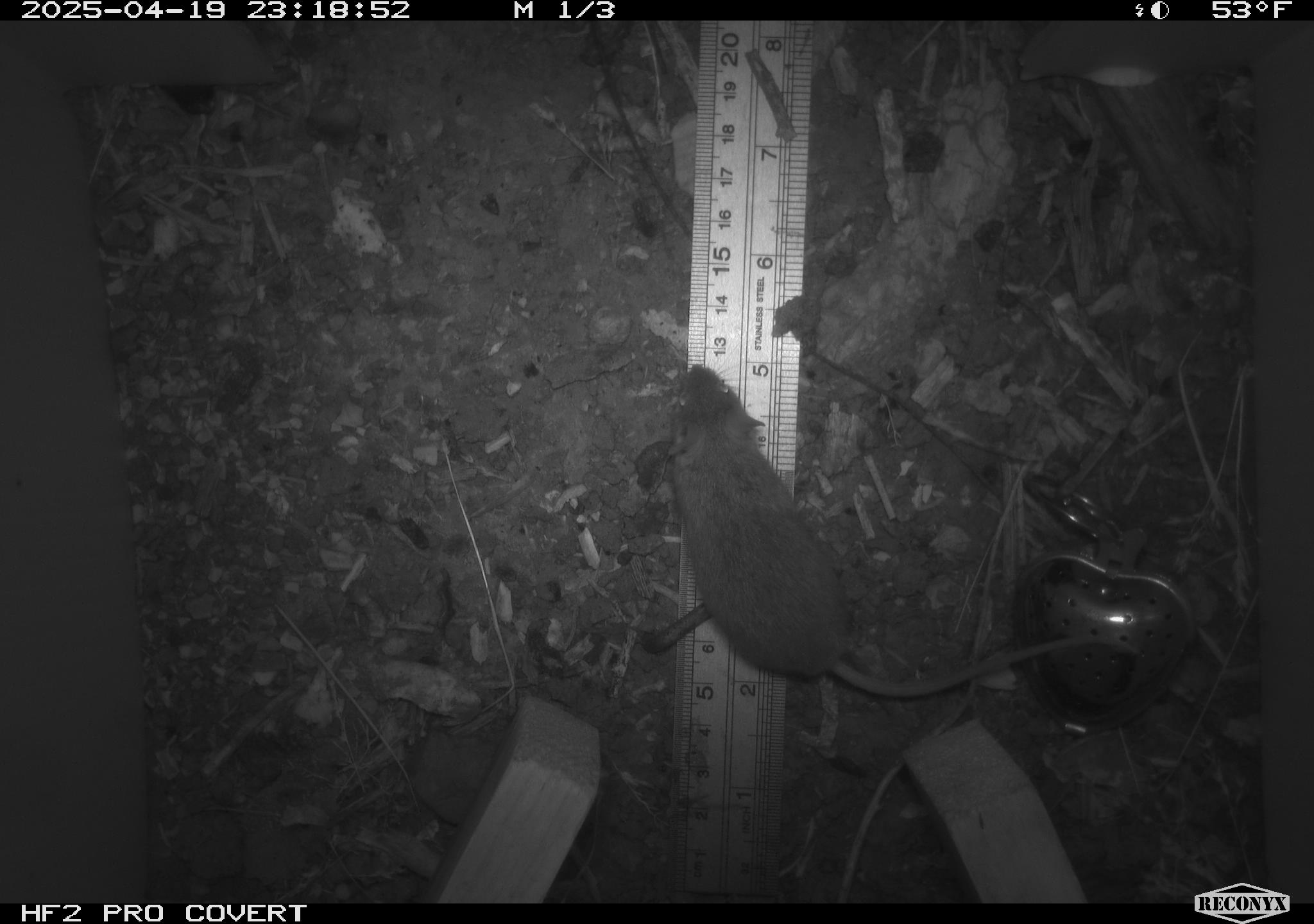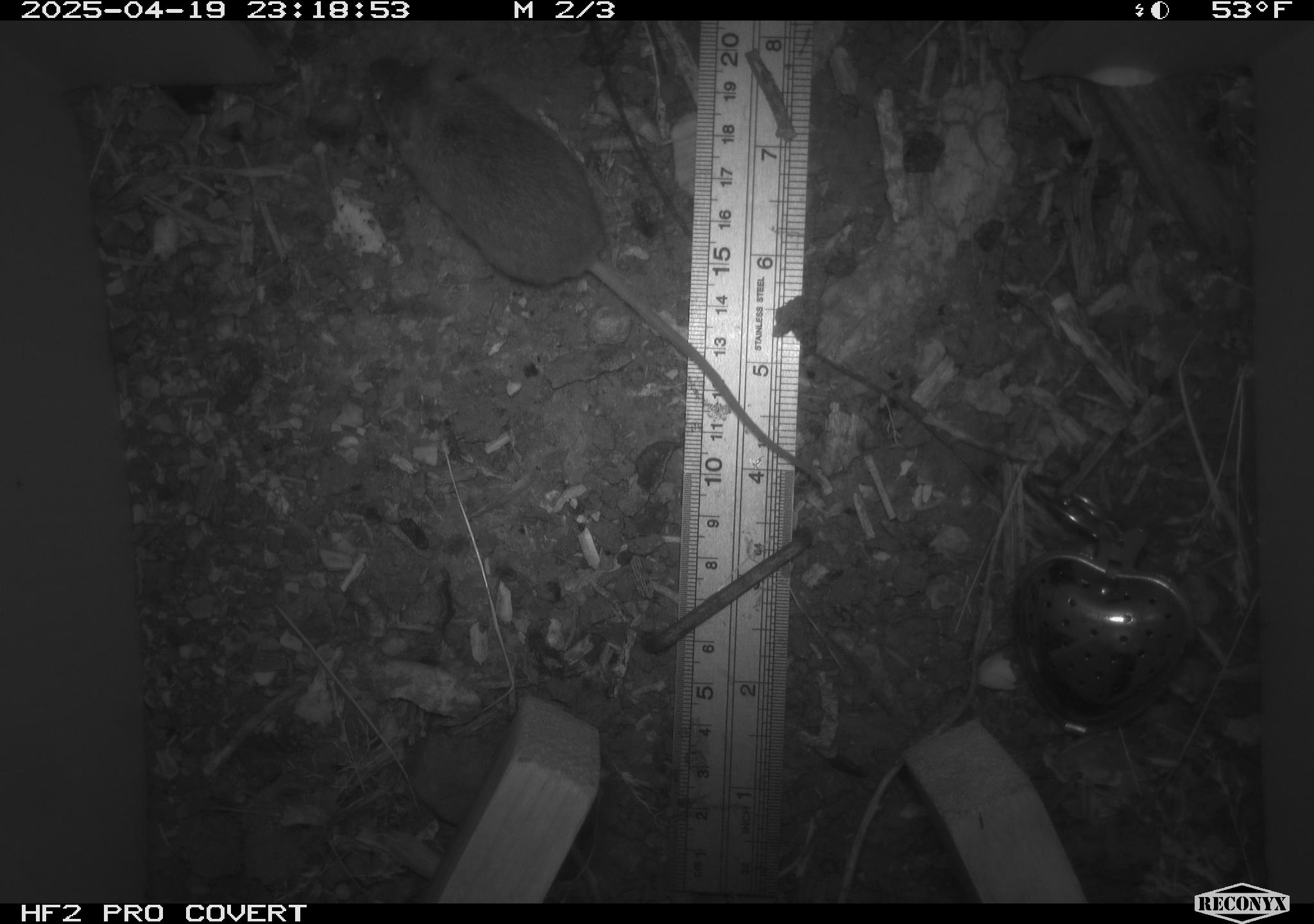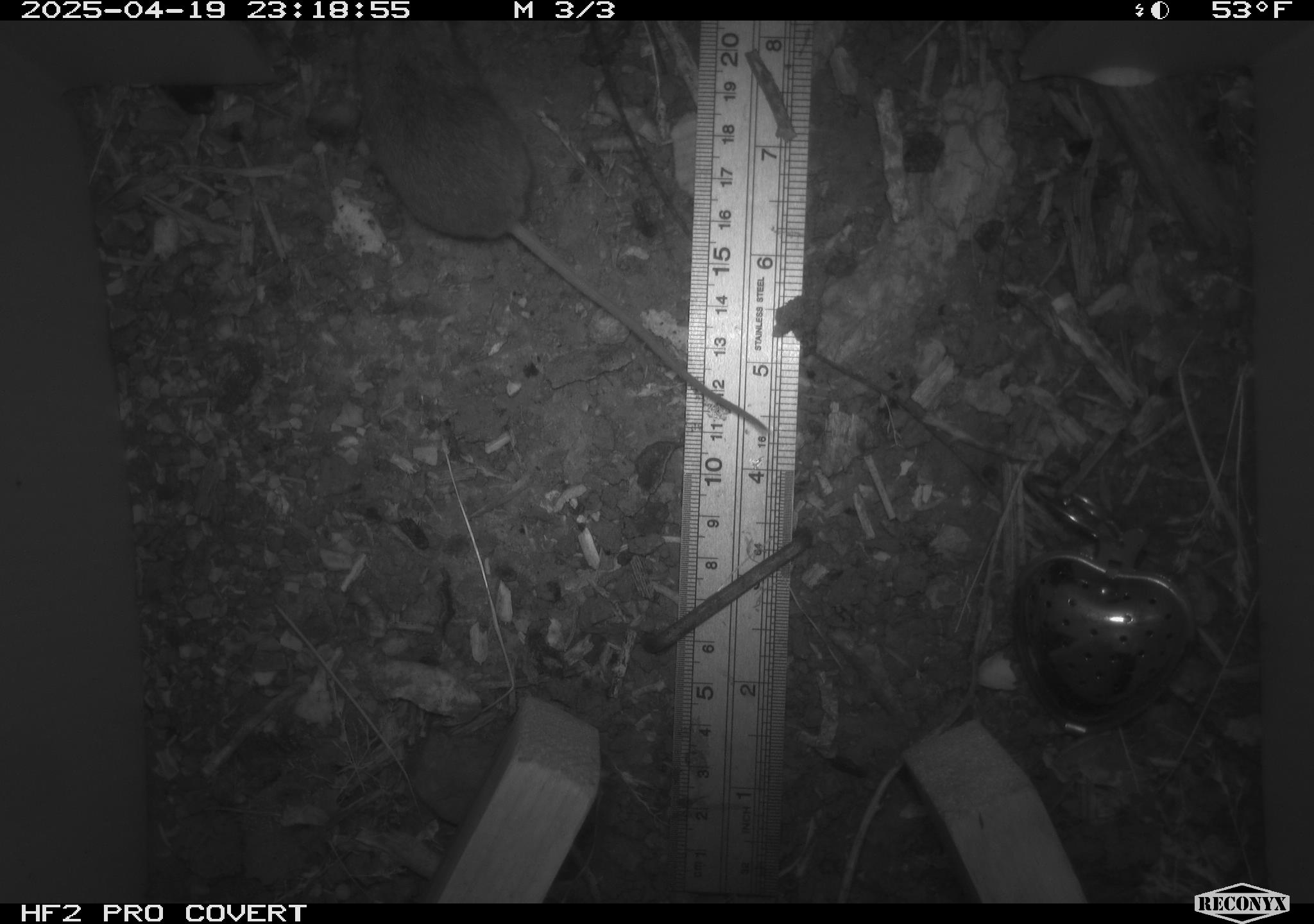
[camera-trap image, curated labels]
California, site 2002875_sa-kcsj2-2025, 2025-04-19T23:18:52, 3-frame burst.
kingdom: Animalia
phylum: Chordata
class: Mammalia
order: Rodentia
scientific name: Rodentia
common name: rodent